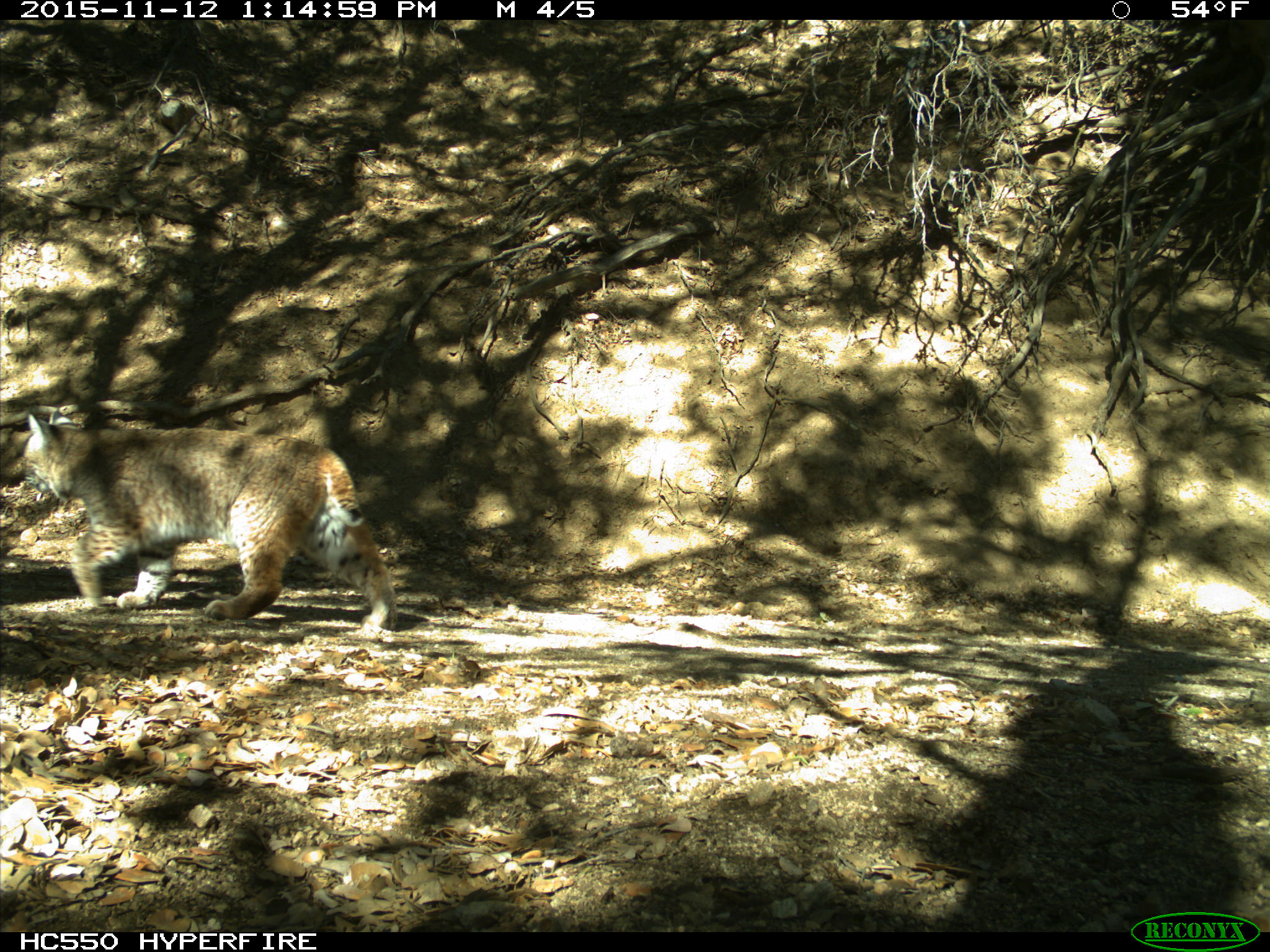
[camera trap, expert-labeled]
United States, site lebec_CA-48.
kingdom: Animalia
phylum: Chordata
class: Mammalia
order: Carnivora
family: Felidae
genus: Lynx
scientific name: Lynx rufus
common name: bobcat